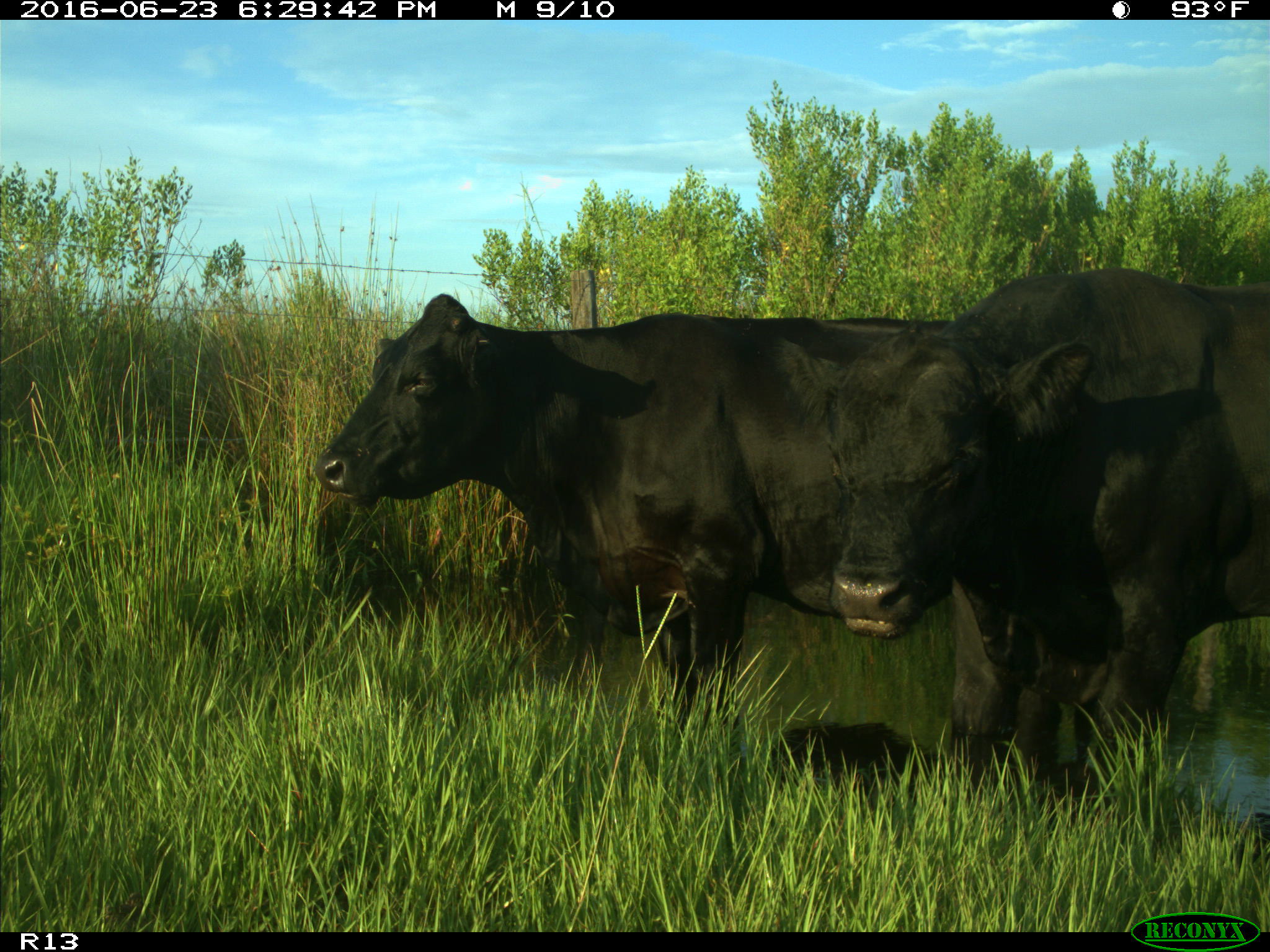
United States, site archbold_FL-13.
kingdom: Animalia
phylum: Chordata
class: Mammalia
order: Artiodactyla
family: Bovidae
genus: Bos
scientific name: Bos taurus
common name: domestic cow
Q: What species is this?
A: Bos taurus (domestic cow).